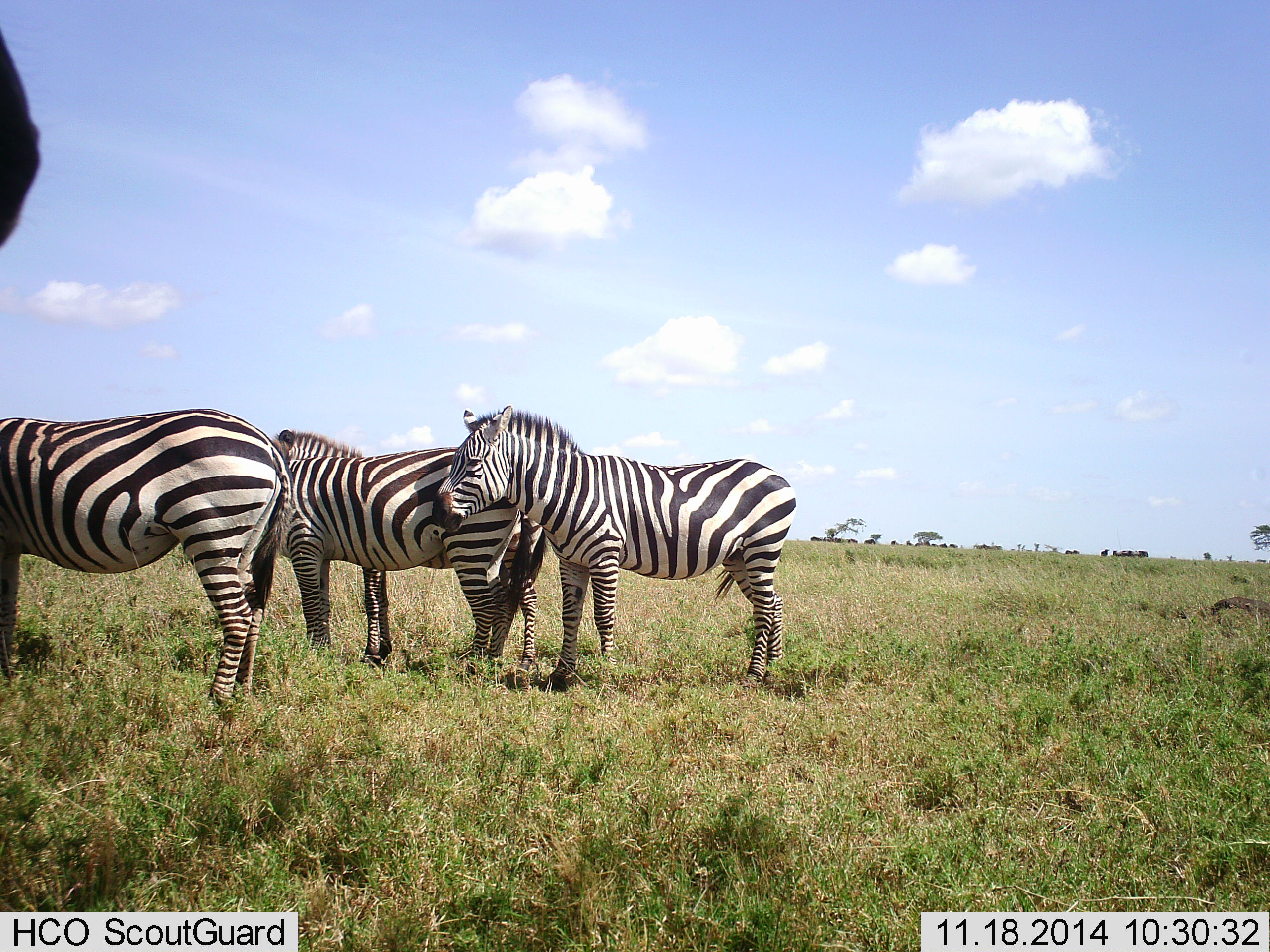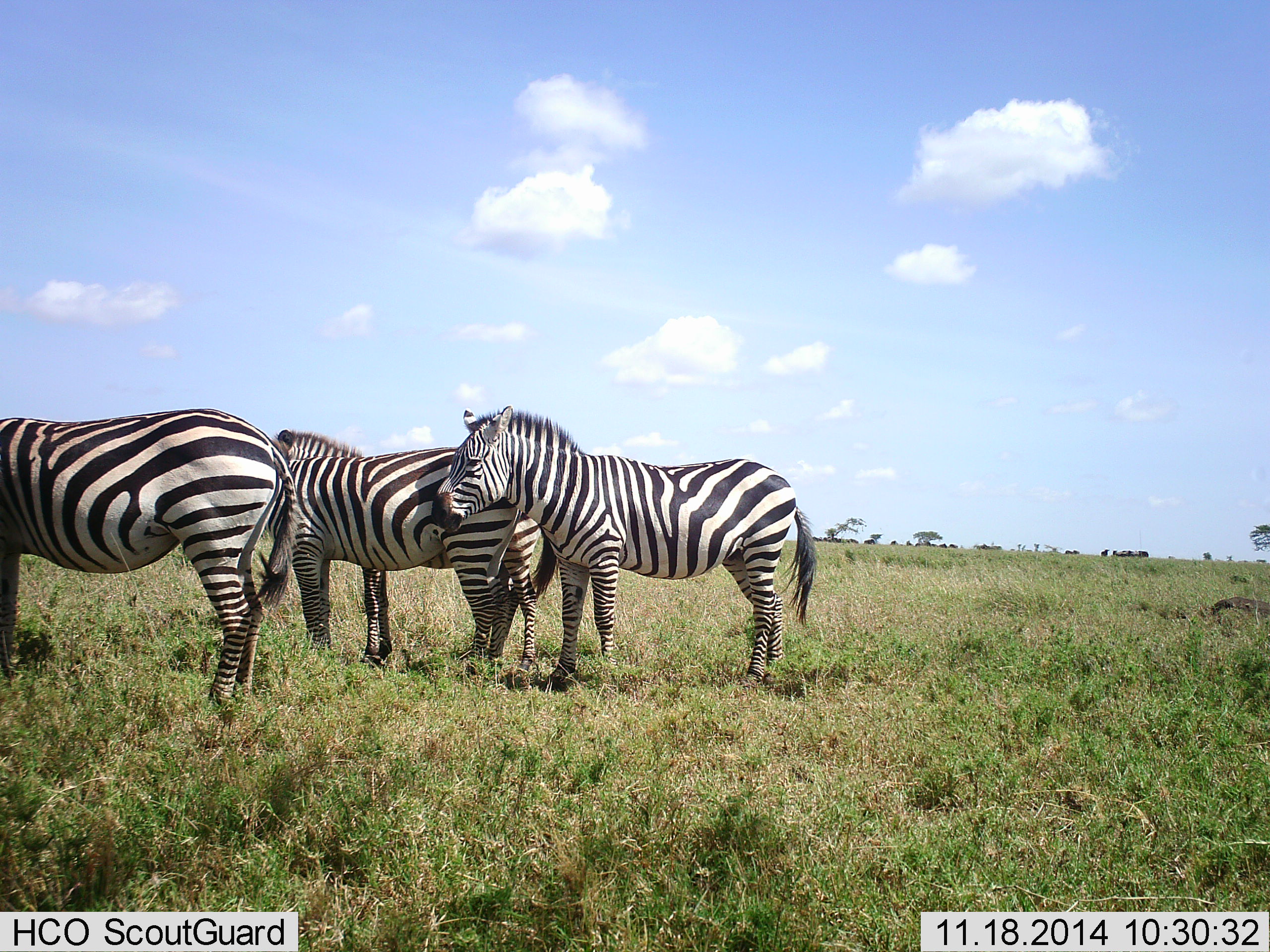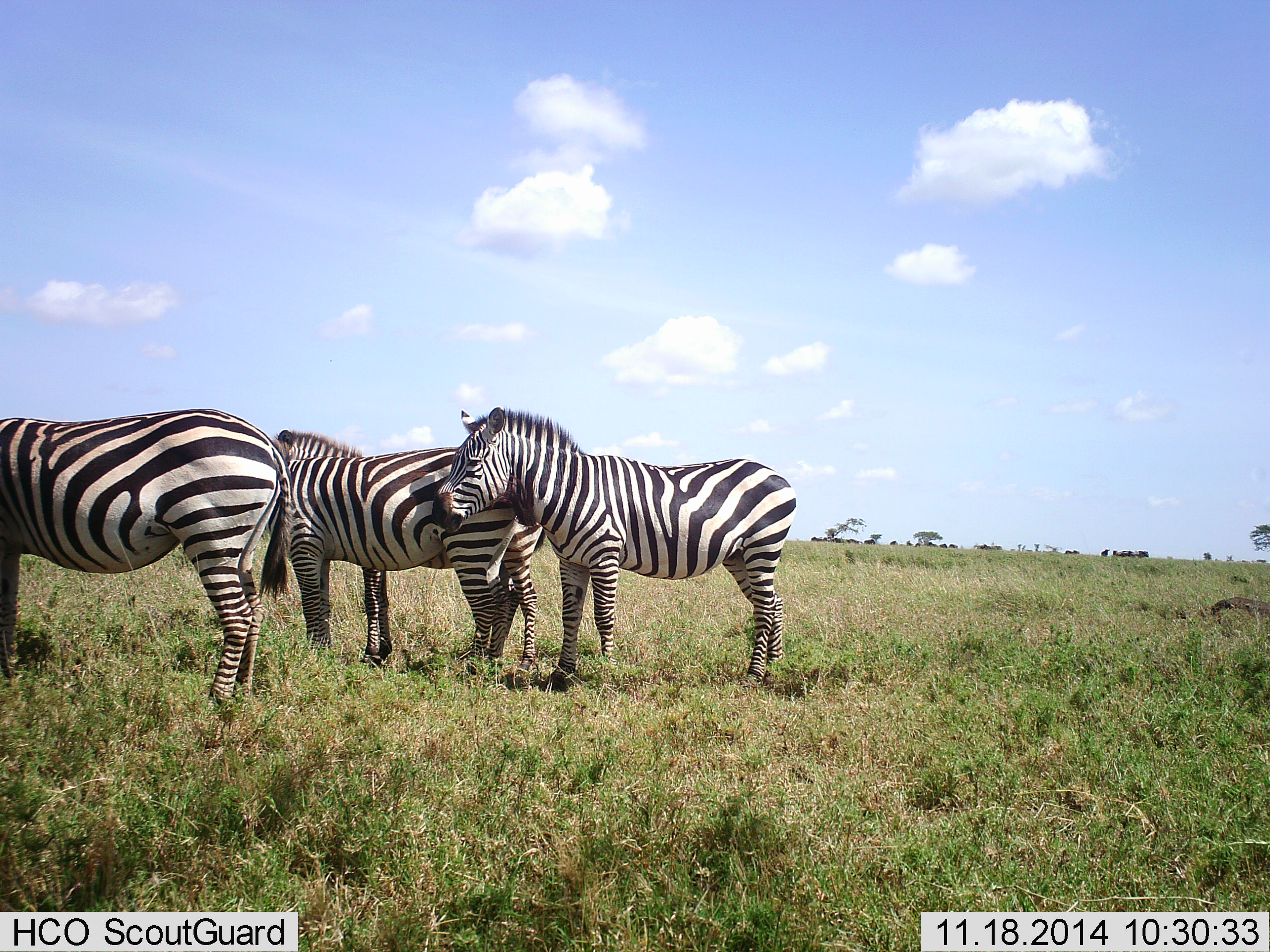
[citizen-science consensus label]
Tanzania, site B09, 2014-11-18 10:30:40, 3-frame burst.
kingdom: Animalia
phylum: Chordata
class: Mammalia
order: Perissodactyla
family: Equidae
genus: Equus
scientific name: Equus quagga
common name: plains zebra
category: zebra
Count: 4.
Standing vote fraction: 100%.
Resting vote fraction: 20%.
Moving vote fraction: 0%.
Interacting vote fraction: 10%.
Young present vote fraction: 10%.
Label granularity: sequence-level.